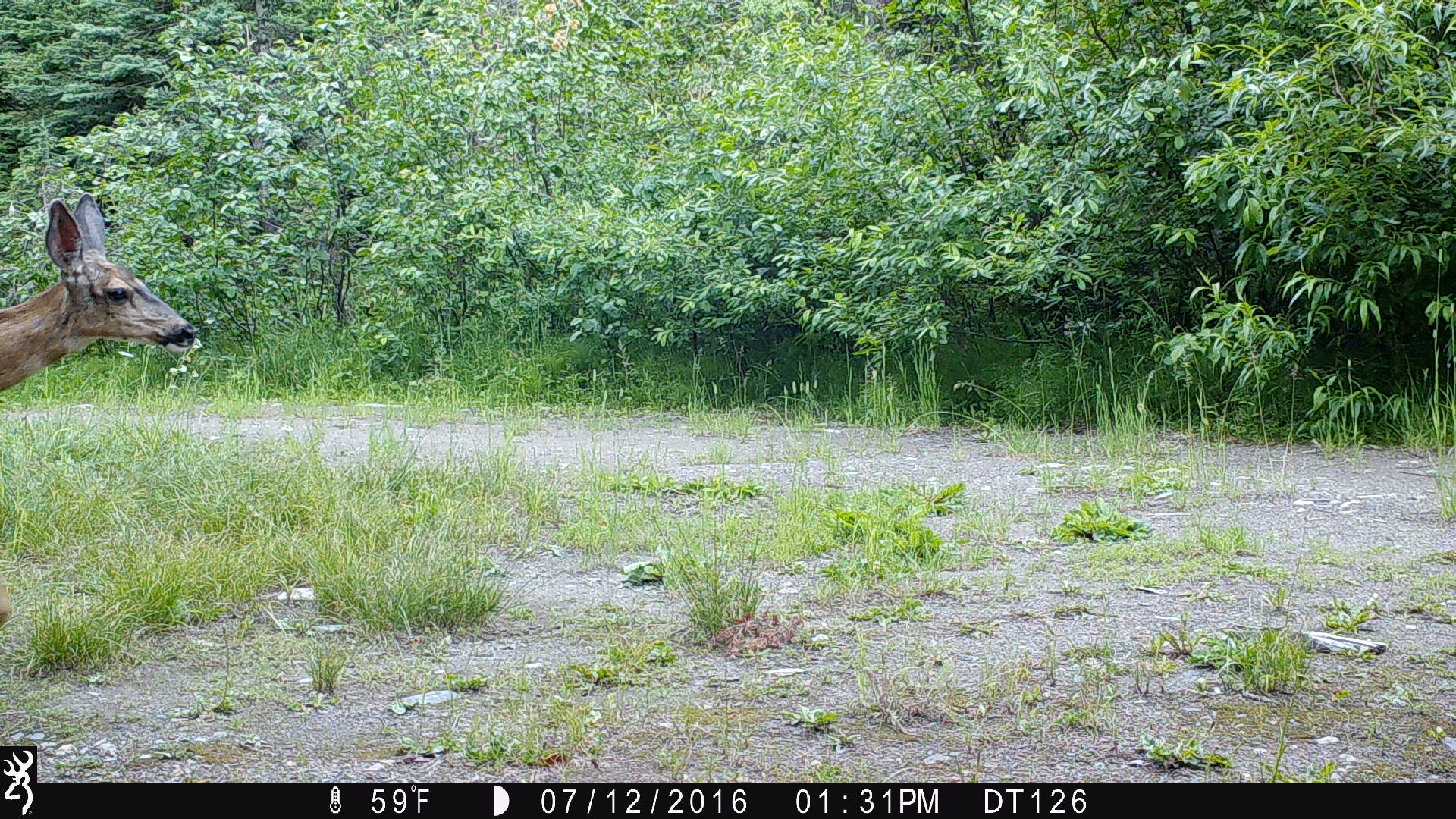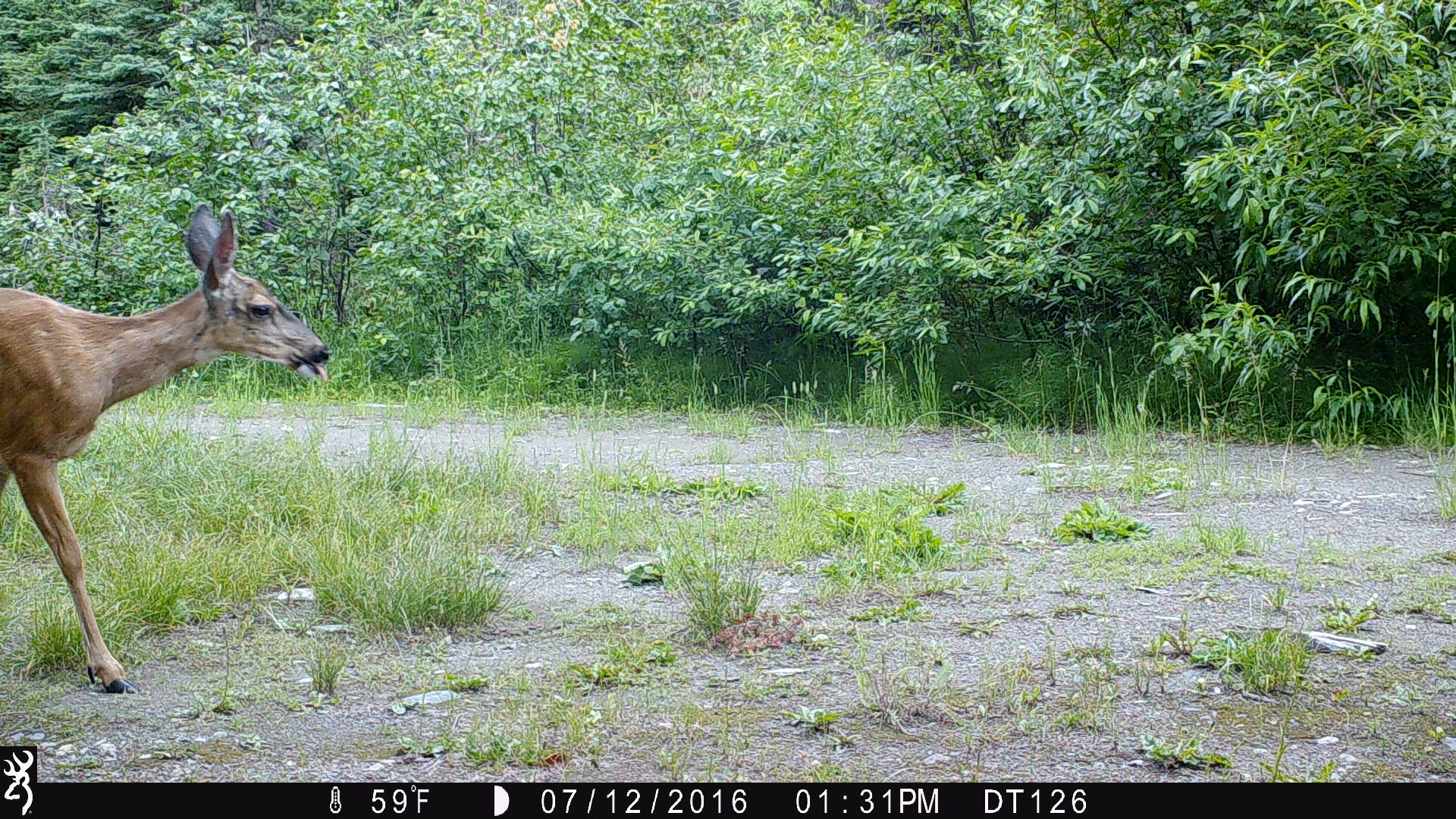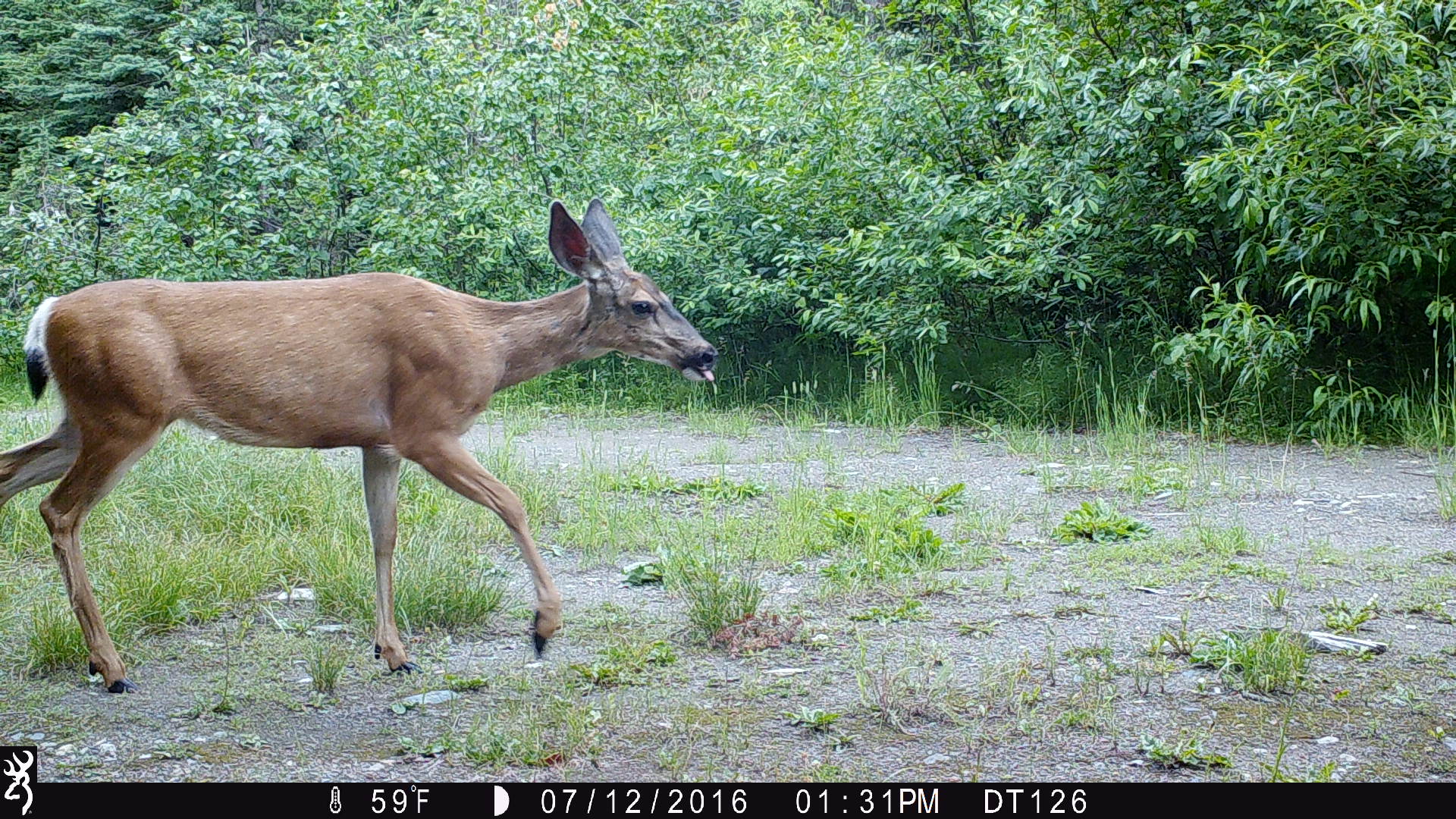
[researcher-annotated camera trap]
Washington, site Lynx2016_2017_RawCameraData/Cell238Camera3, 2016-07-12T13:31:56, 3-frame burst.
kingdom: Animalia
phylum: Chordata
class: Mammalia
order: Artiodactyla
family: Cervidae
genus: Odocoileus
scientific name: Odocoileus hemionus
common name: mule deer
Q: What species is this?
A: Odocoileus hemionus (mule deer).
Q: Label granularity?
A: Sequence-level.